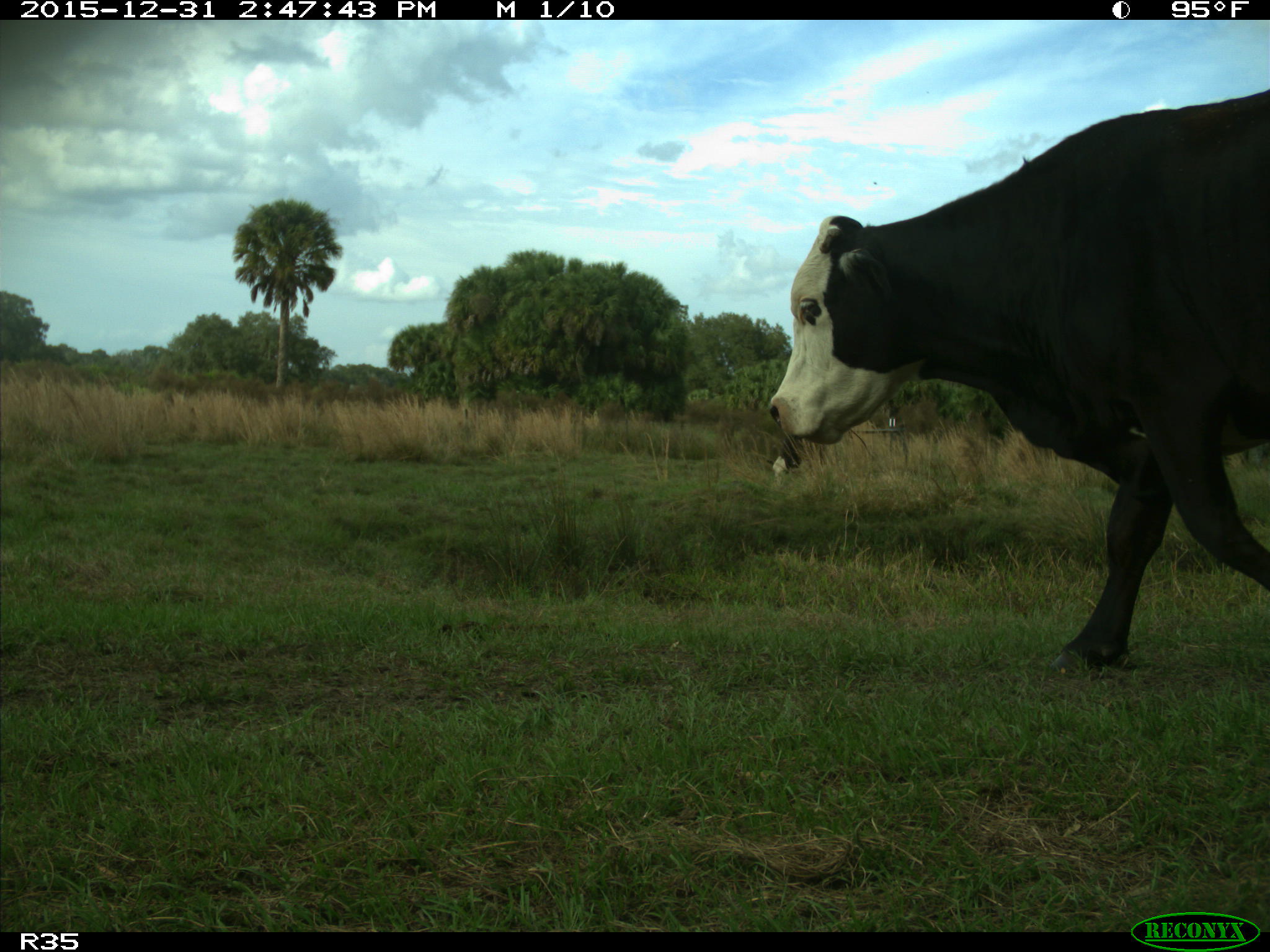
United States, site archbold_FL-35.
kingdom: Animalia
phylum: Chordata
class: Mammalia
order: Artiodactyla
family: Bovidae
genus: Bos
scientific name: Bos taurus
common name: domestic cow